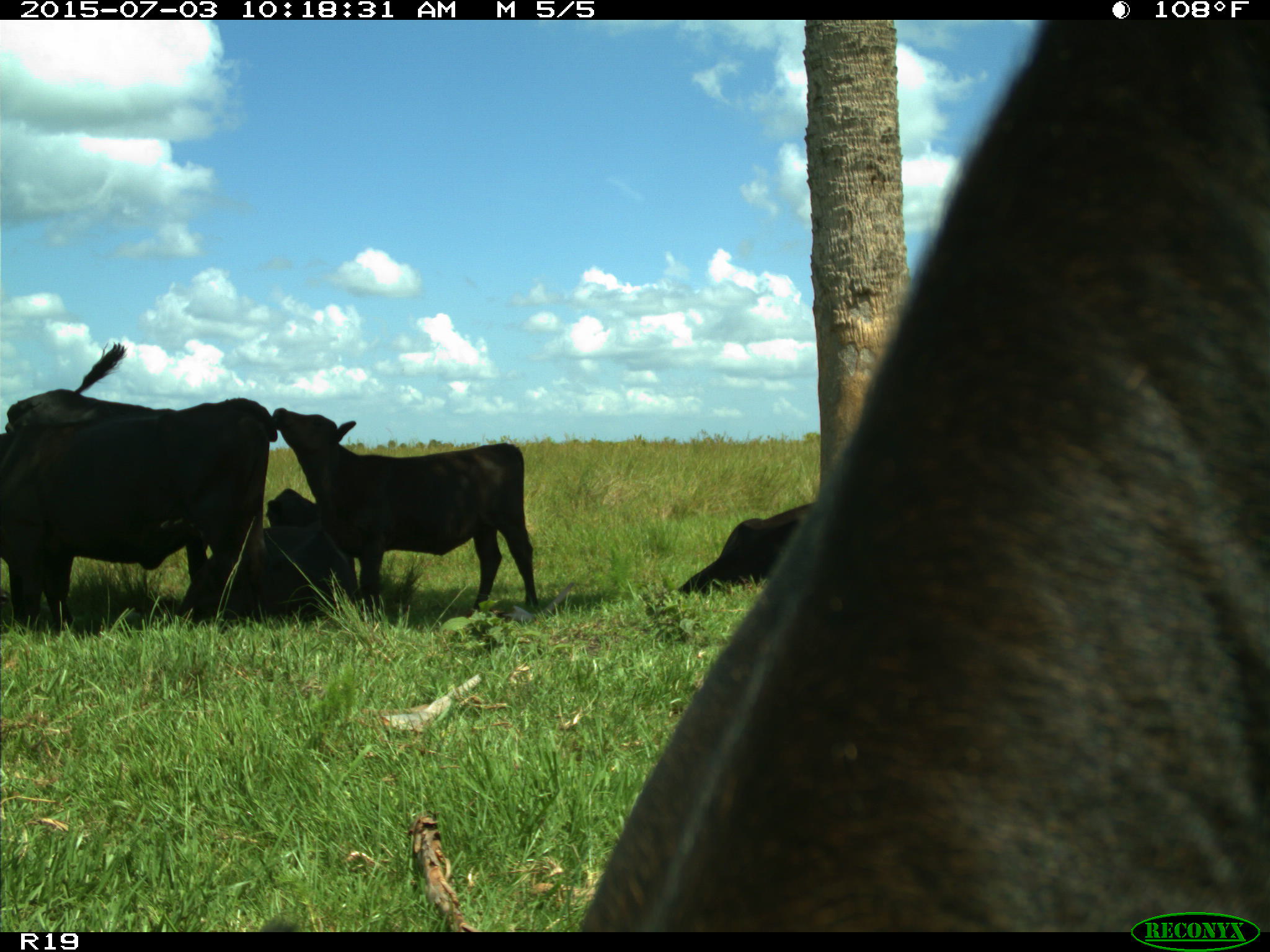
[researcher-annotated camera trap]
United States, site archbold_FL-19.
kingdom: Animalia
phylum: Chordata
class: Mammalia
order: Artiodactyla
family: Bovidae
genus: Bos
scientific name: Bos taurus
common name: domestic cow